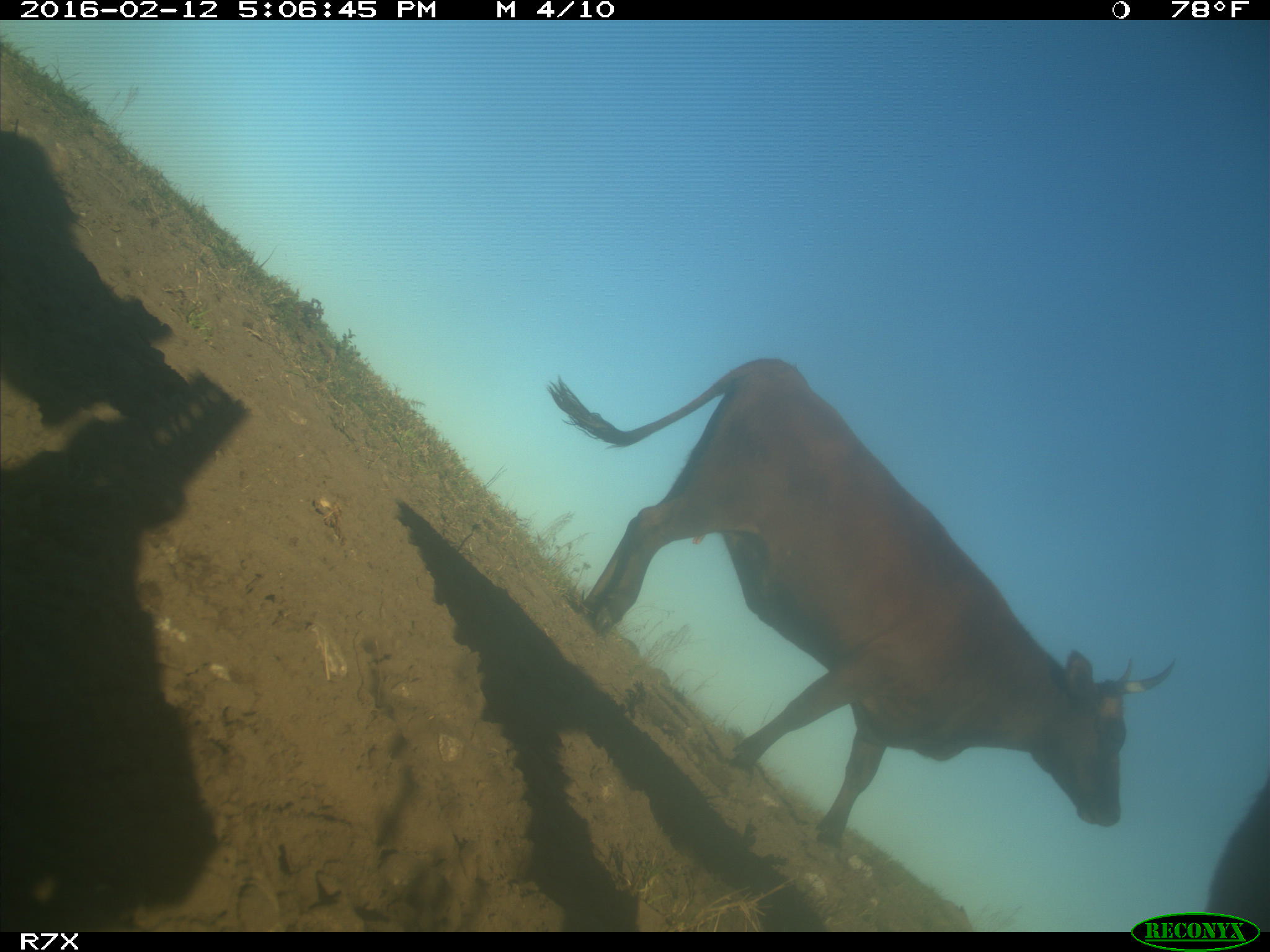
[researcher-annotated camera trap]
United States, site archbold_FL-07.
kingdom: Animalia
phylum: Chordata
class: Mammalia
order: Artiodactyla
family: Bovidae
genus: Bos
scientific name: Bos taurus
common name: domestic cow